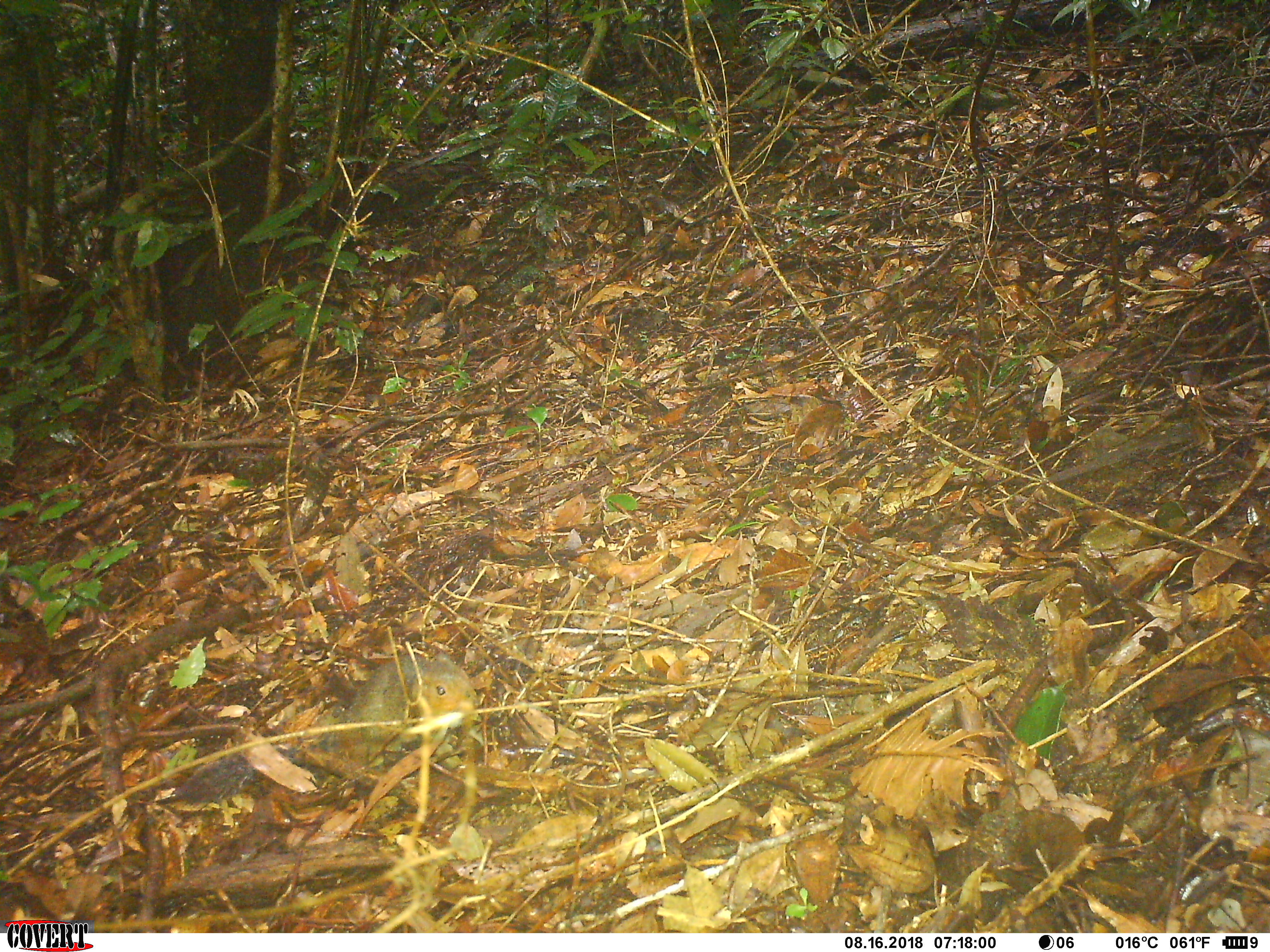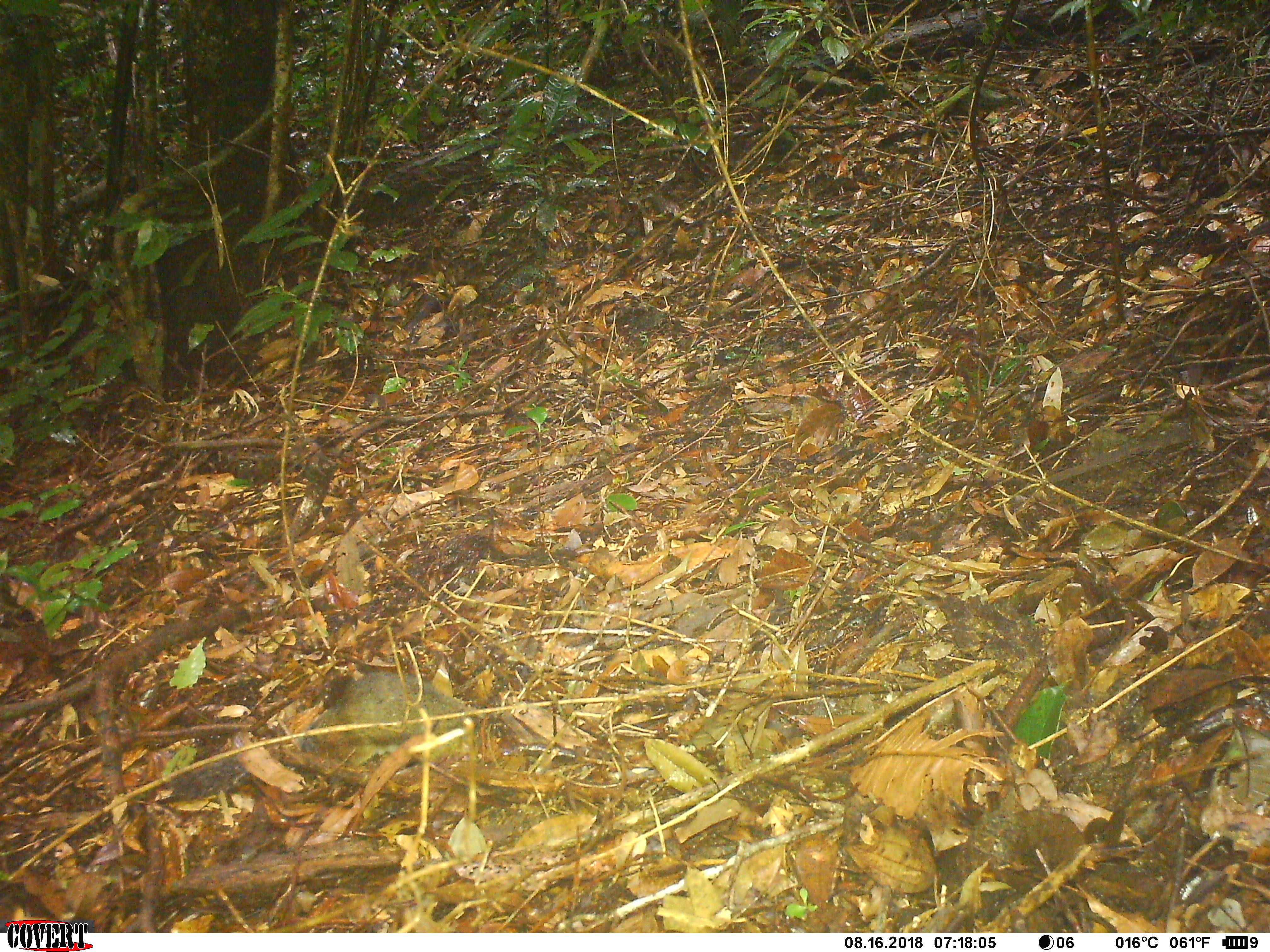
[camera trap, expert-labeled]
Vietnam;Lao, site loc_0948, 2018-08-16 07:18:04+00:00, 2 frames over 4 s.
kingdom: Animalia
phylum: Chordata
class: Mammalia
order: Rodentia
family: Sciuridae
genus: Dremomys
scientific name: Dremomys rufigenis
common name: red-cheeked squirrel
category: red cheeked squirrel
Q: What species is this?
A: Red cheeked squirrel (red-cheeked squirrel) (Dremomys rufigenis).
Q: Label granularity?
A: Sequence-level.